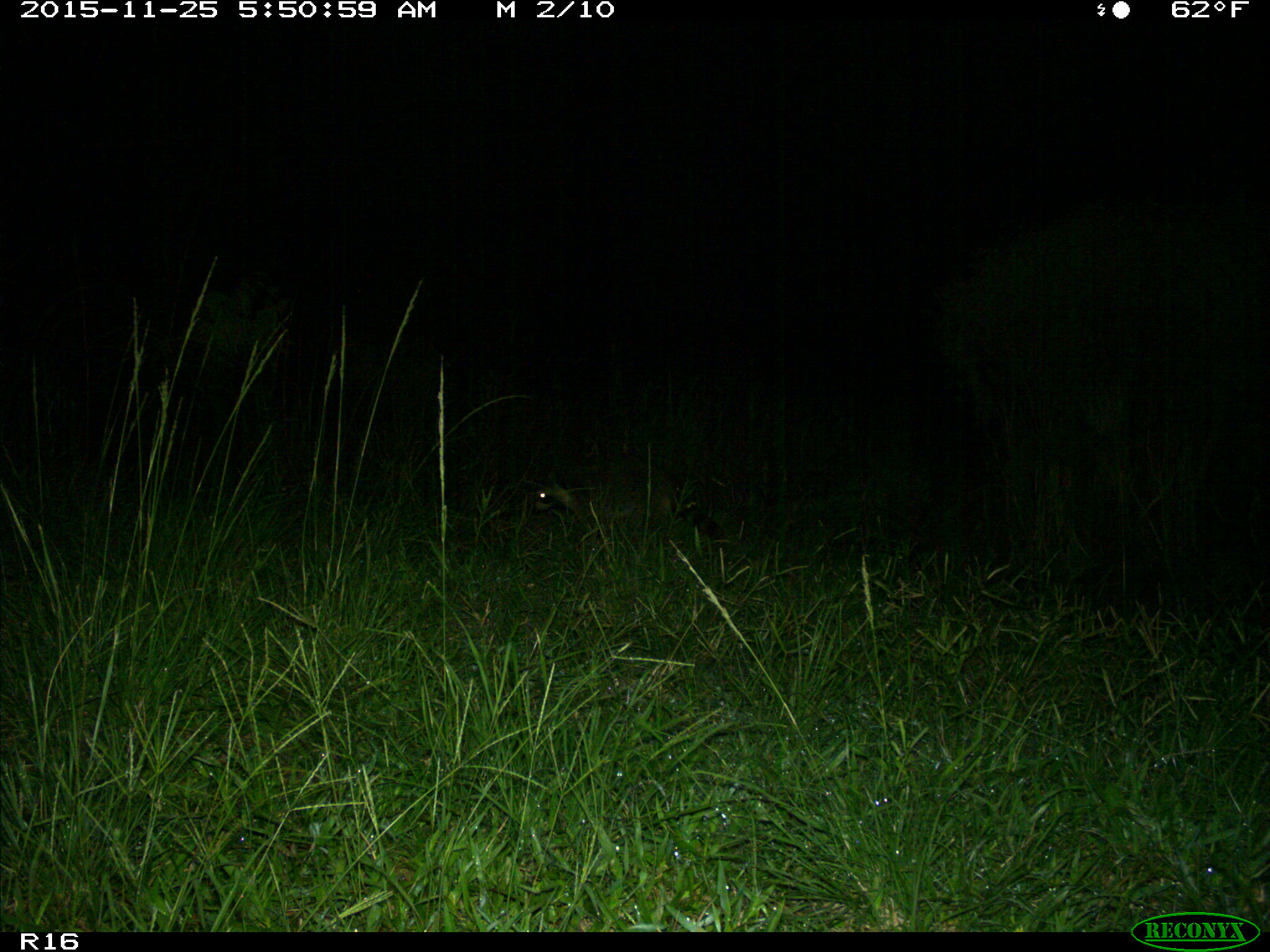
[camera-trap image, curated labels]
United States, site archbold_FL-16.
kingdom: Animalia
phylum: Chordata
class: Mammalia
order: Carnivora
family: Procyonidae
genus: Procyon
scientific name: Procyon lotor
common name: common raccoon